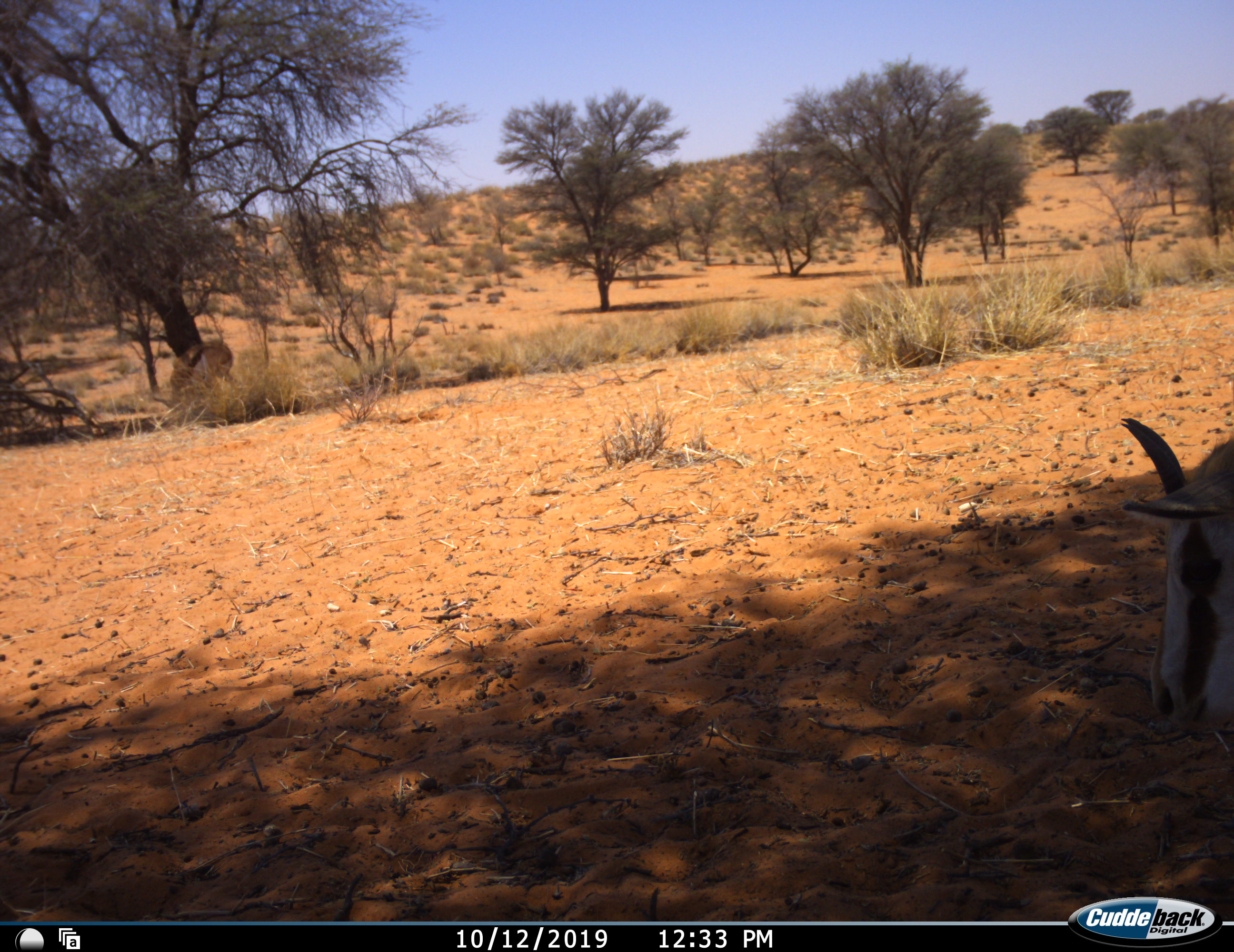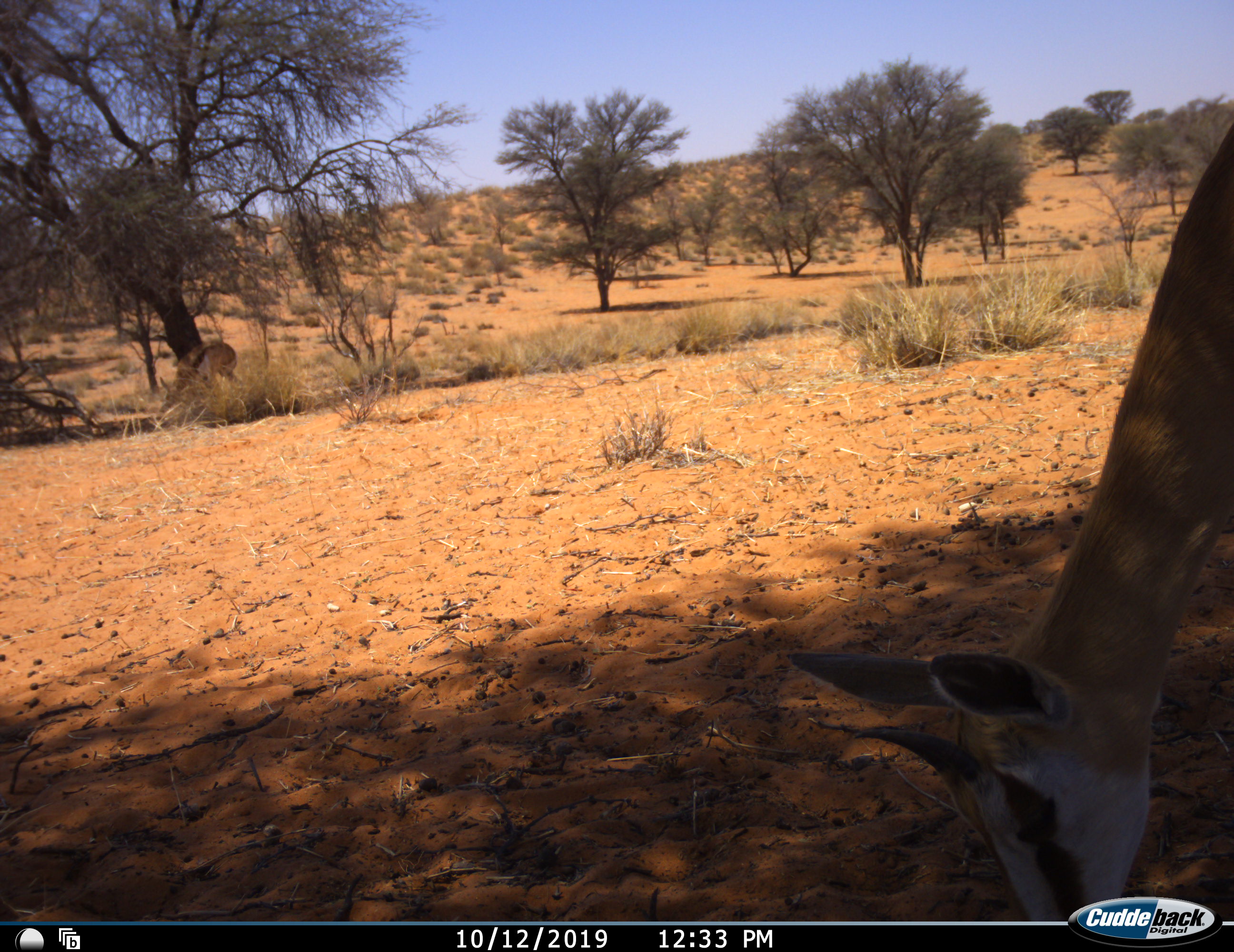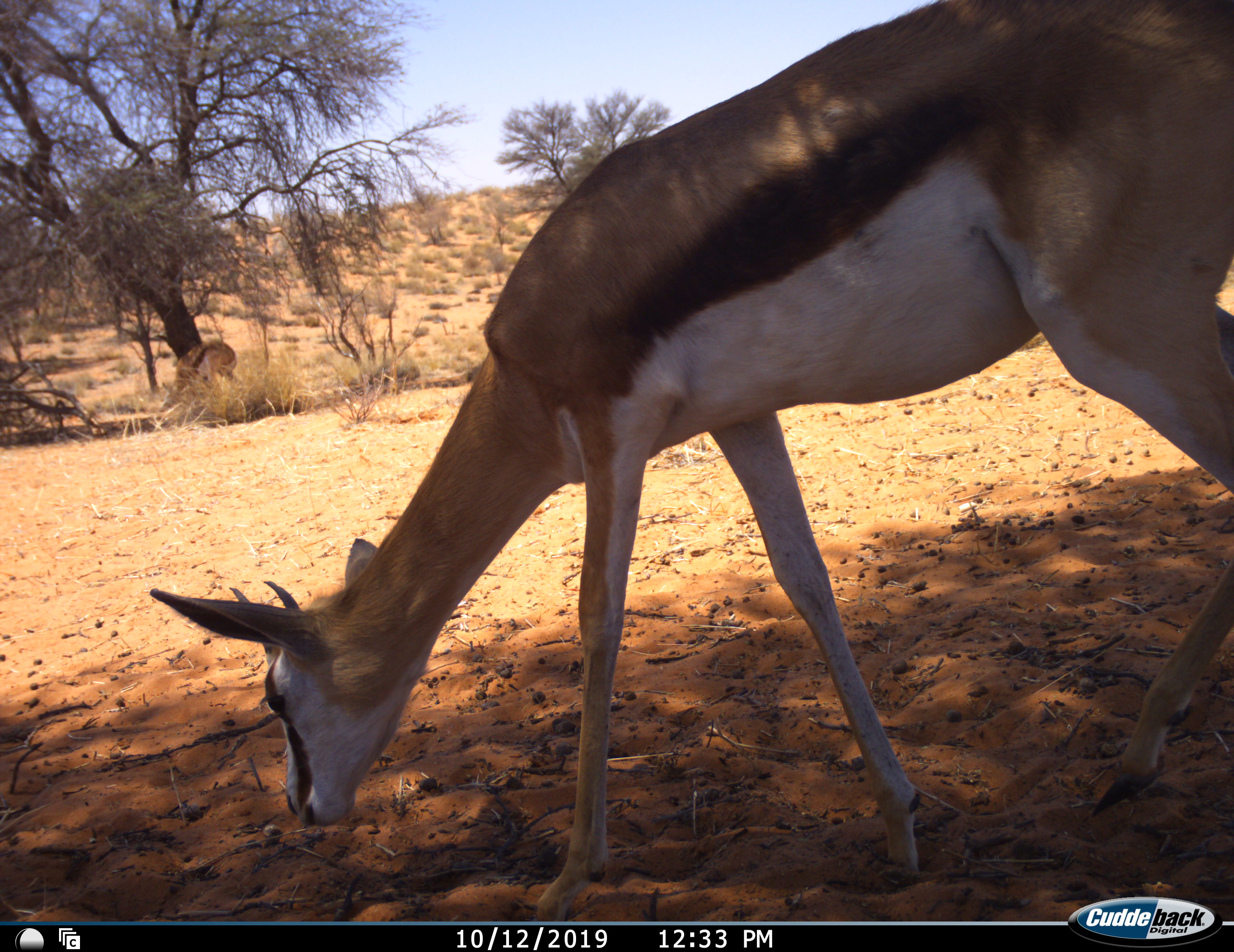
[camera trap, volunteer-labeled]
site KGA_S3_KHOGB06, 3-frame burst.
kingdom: Animalia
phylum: Chordata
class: Mammalia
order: Artiodactyla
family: Bovidae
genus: Antidorcas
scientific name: Antidorcas marsupialis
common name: springbok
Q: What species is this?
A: Springbok (Antidorcas marsupialis).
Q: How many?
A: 2.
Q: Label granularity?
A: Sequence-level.